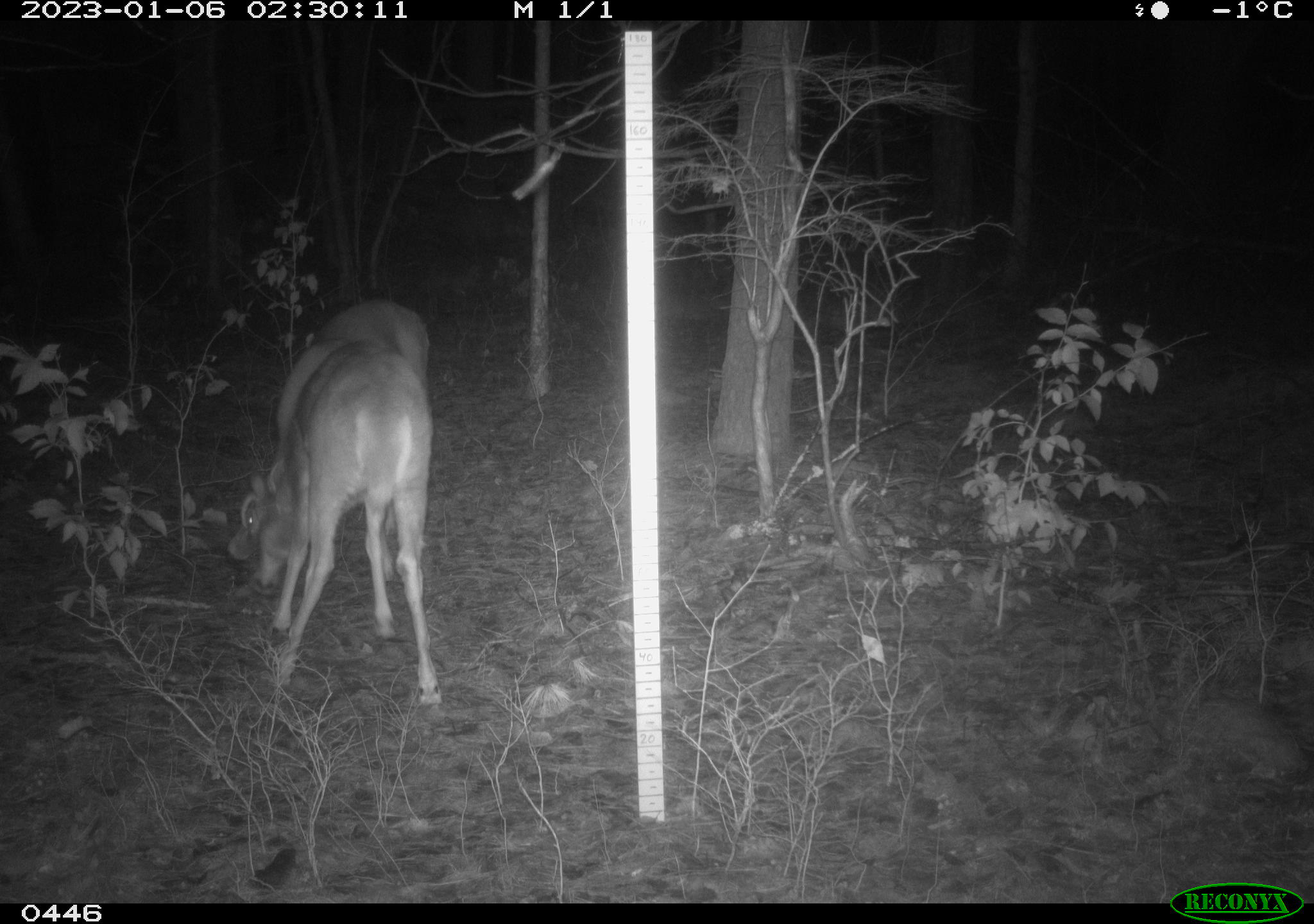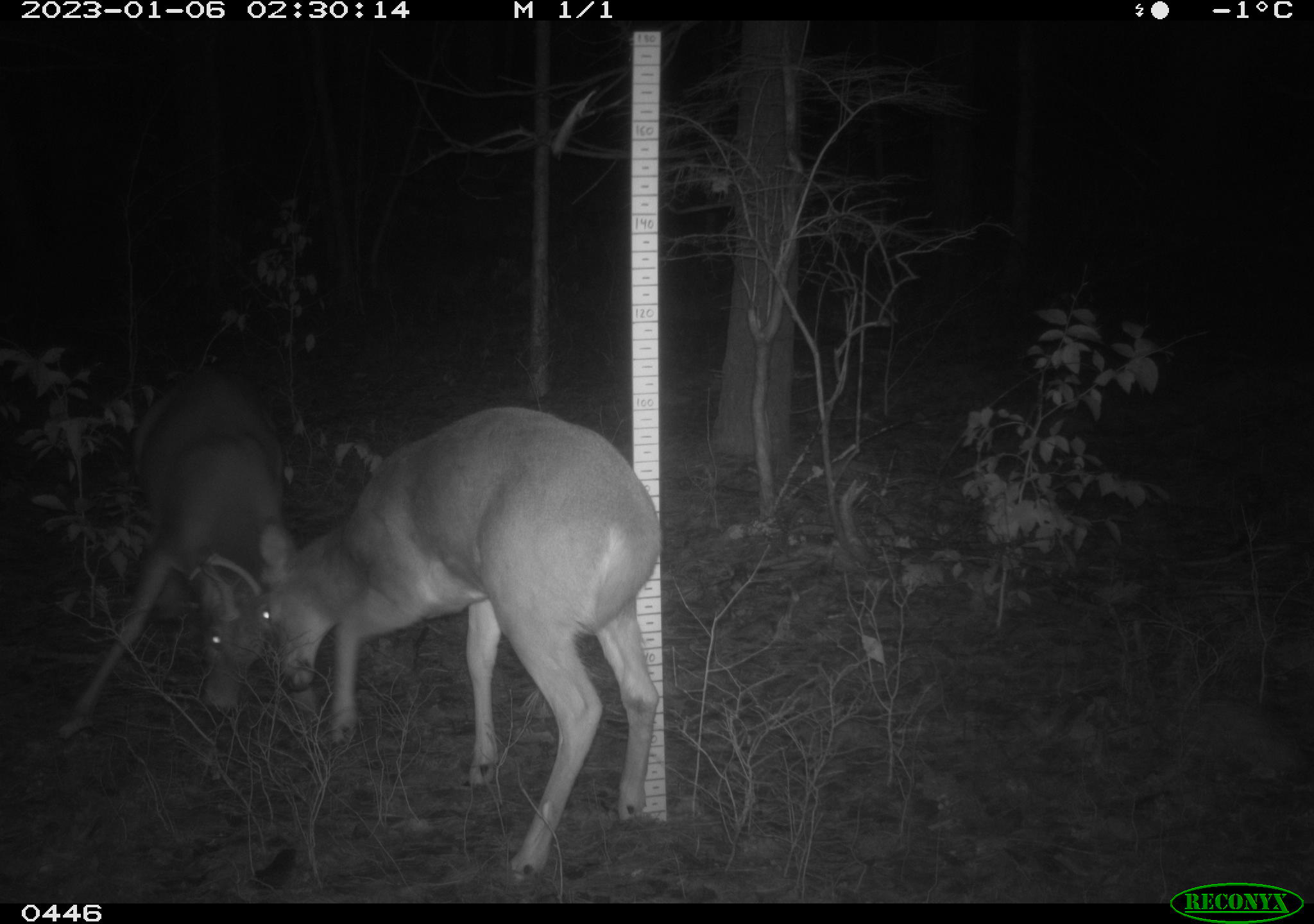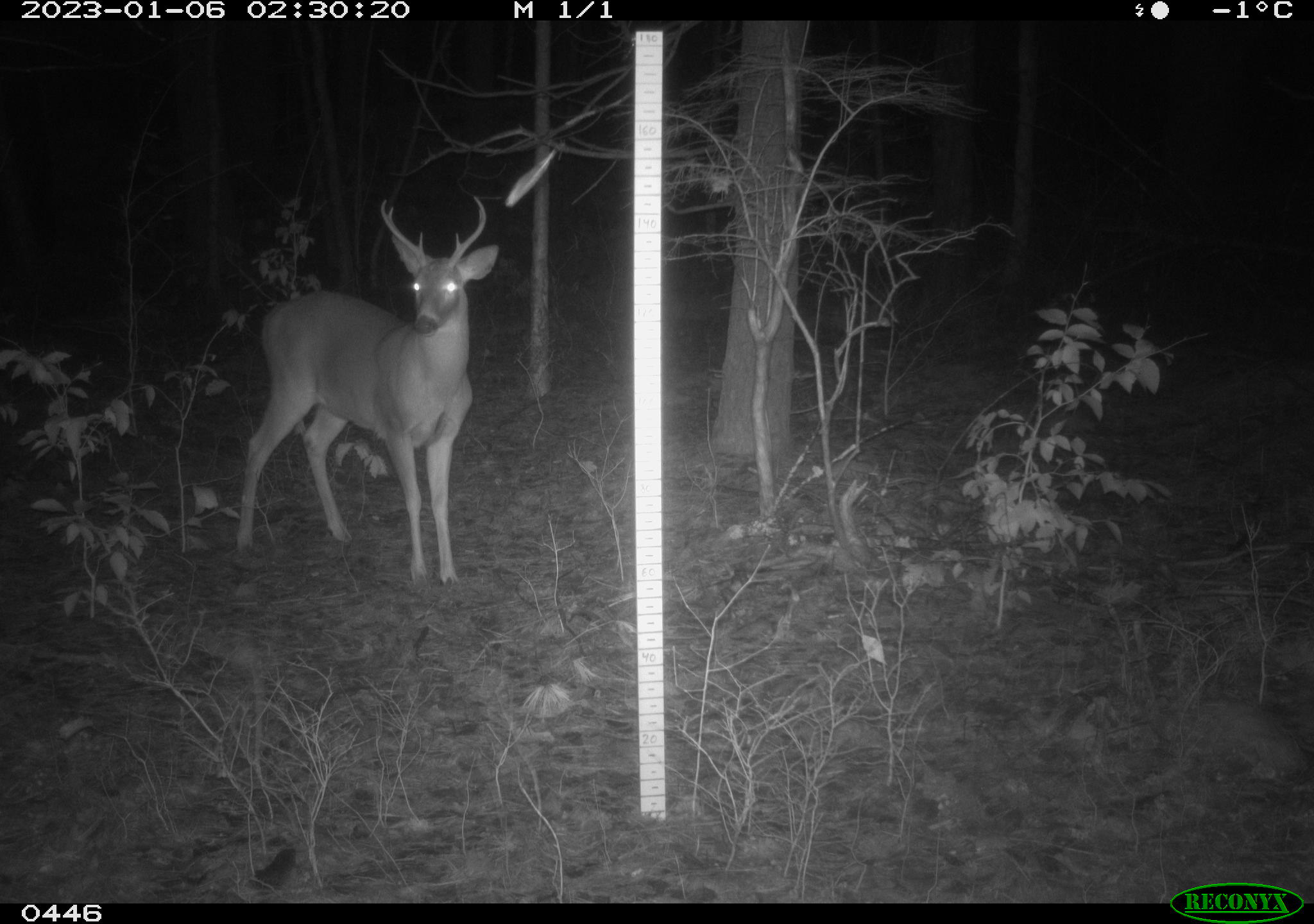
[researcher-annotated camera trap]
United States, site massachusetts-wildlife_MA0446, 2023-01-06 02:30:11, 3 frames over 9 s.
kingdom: Animalia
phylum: Chordata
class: Mammalia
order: Artiodactyla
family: Cervidae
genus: Odocoileus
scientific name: Odocoileus virginianus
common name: white-tailed deer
White-tailed deer (Odocoileus virginianus).